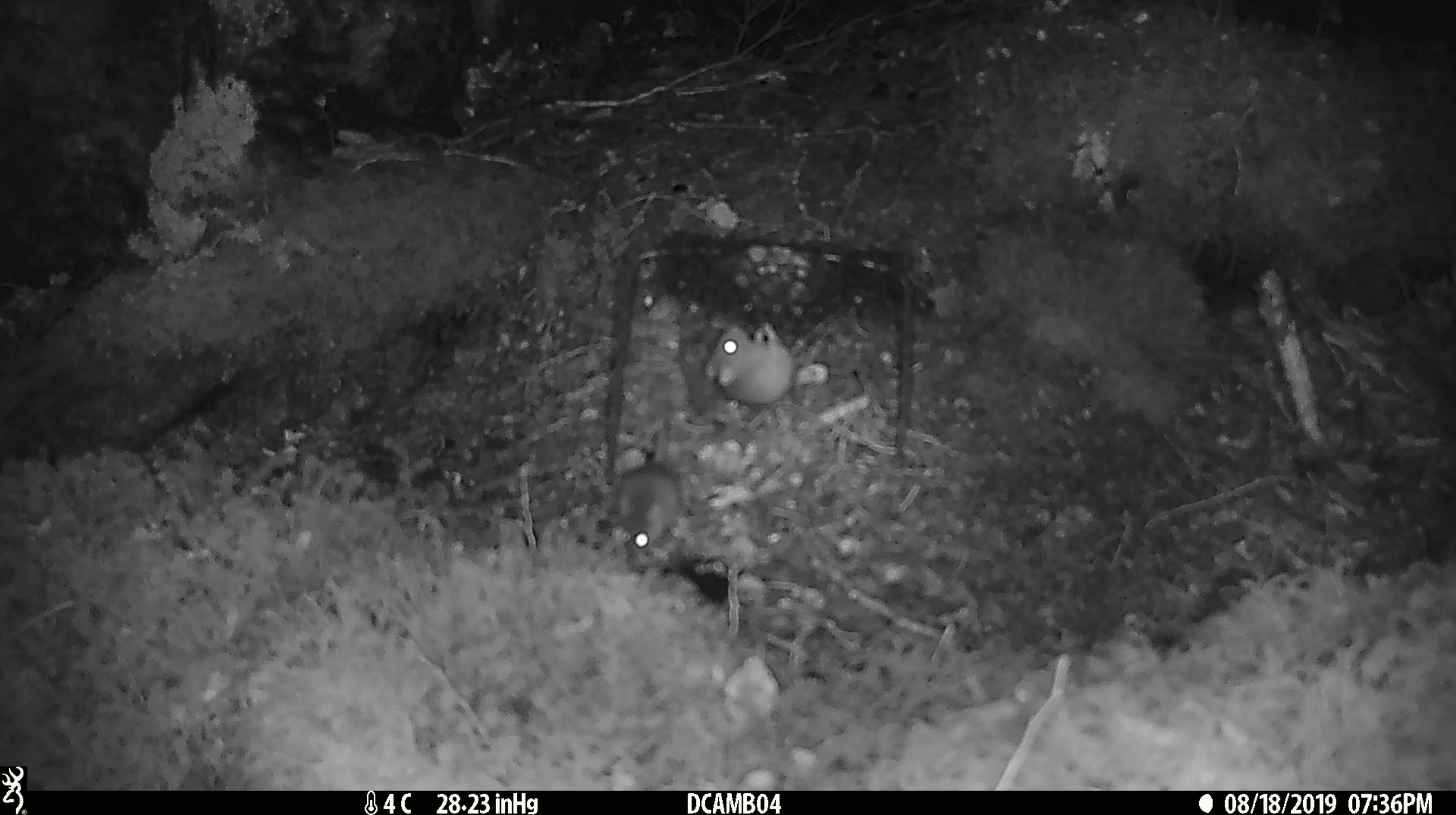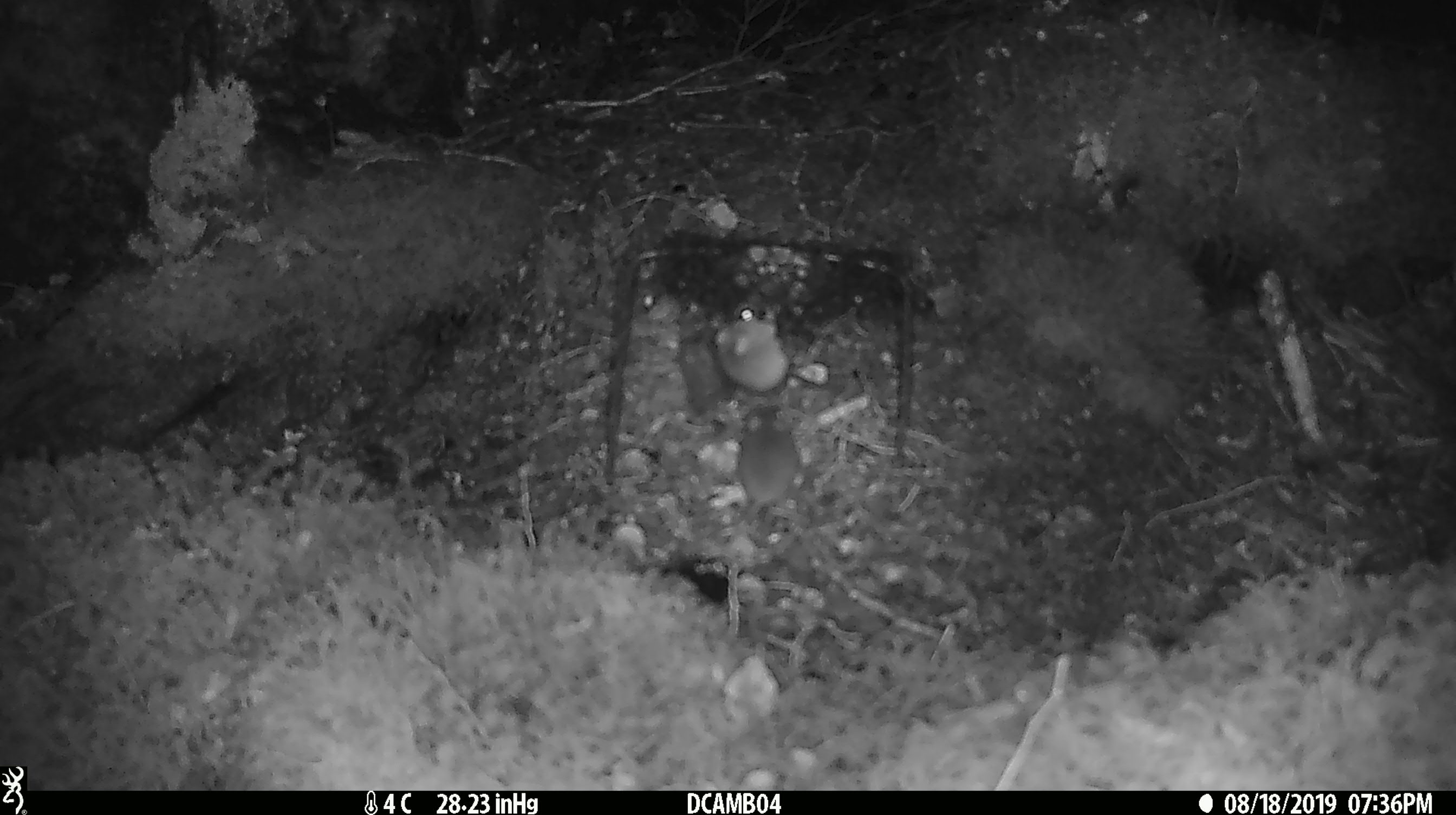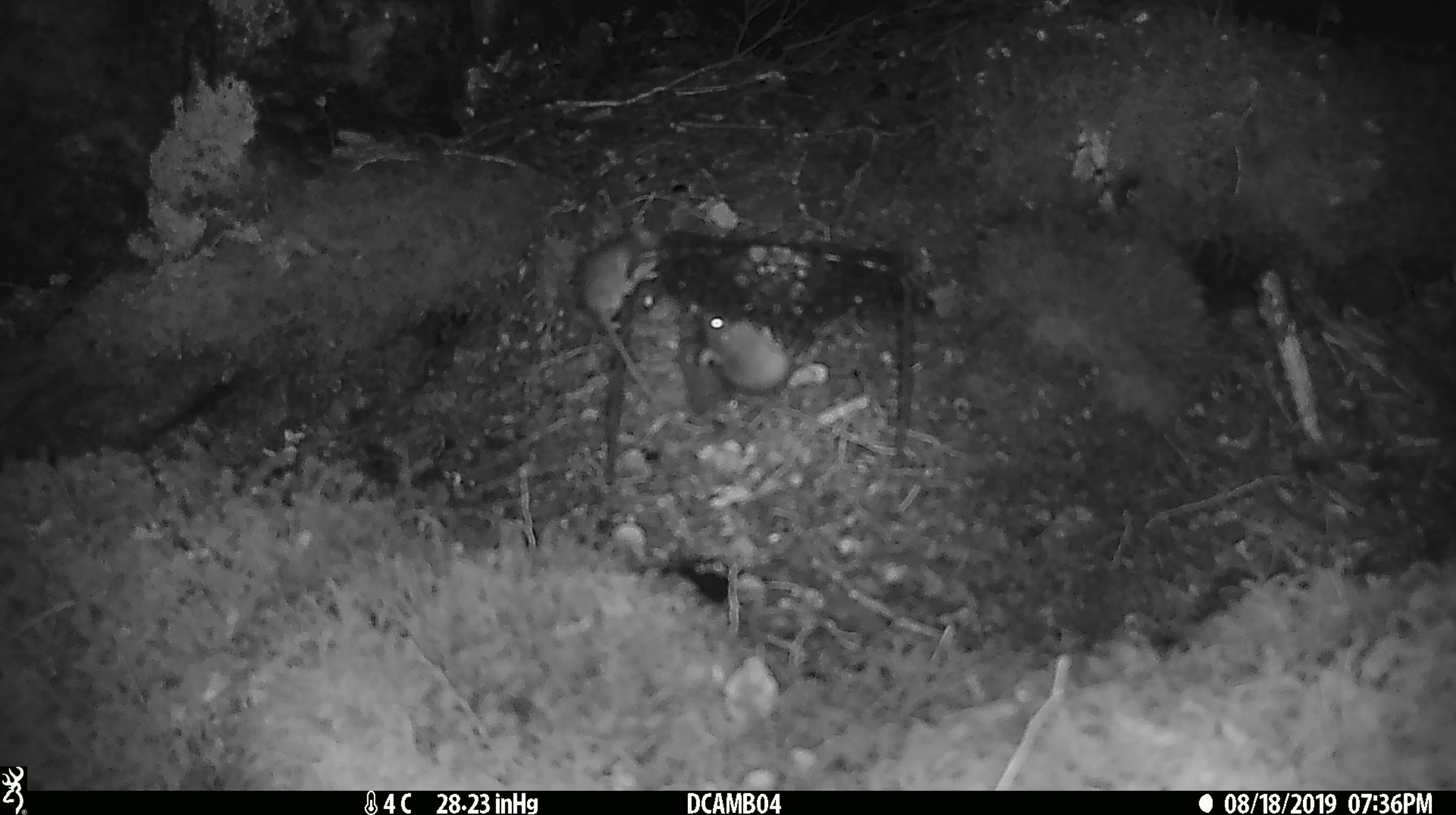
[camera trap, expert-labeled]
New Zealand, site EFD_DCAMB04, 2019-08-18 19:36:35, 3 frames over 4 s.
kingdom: Animalia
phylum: Chordata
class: Mammalia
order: Rodentia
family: Muridae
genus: Mus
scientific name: Mus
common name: mouse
Mouse (Mus).